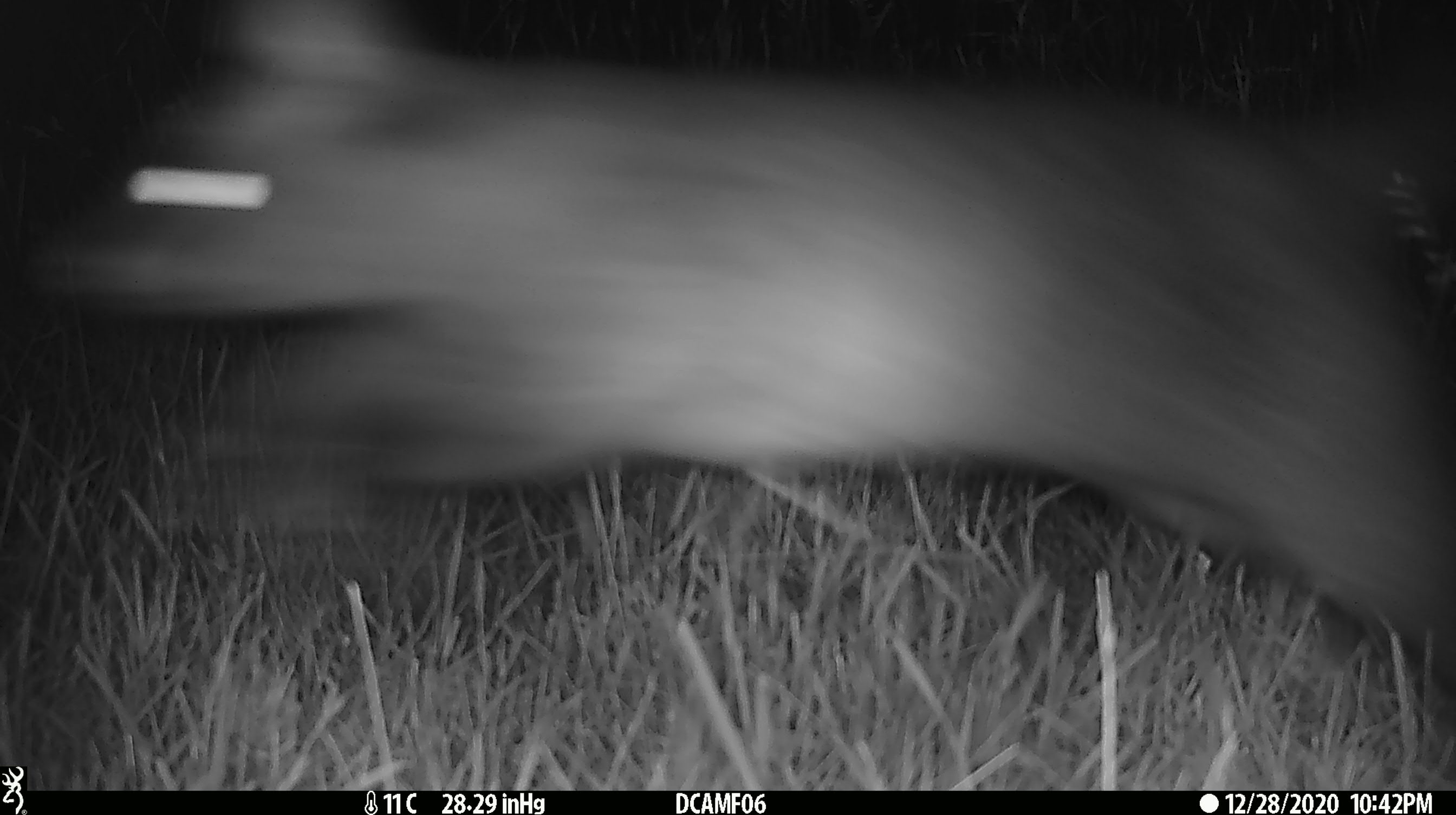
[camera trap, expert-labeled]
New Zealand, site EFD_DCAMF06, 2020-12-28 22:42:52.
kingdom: Animalia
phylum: Chordata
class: Mammalia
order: Diprotodontia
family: Phalangeridae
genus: Trichosurus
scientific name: Trichosurus vulpecula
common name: common brushtail possum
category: possum